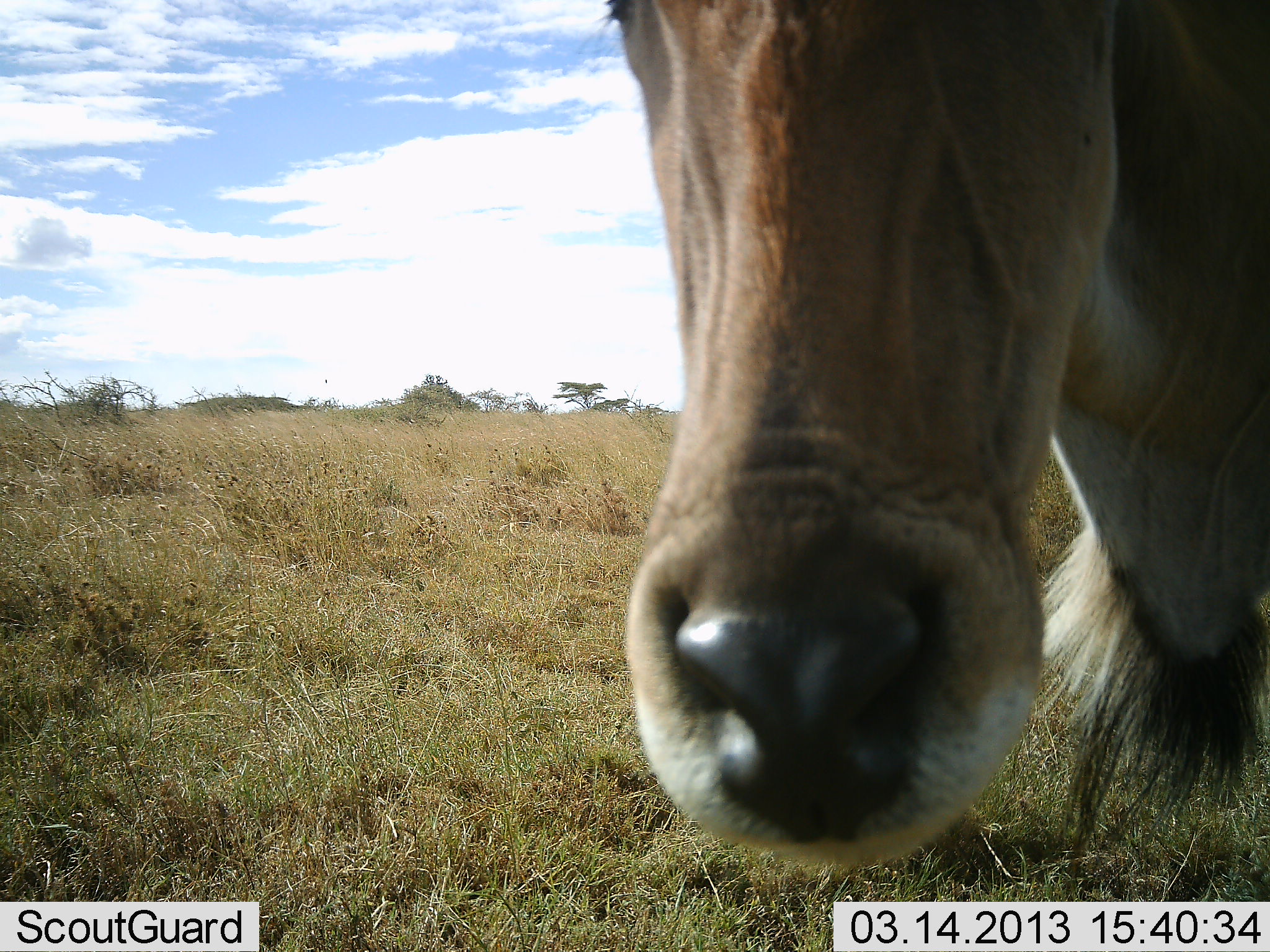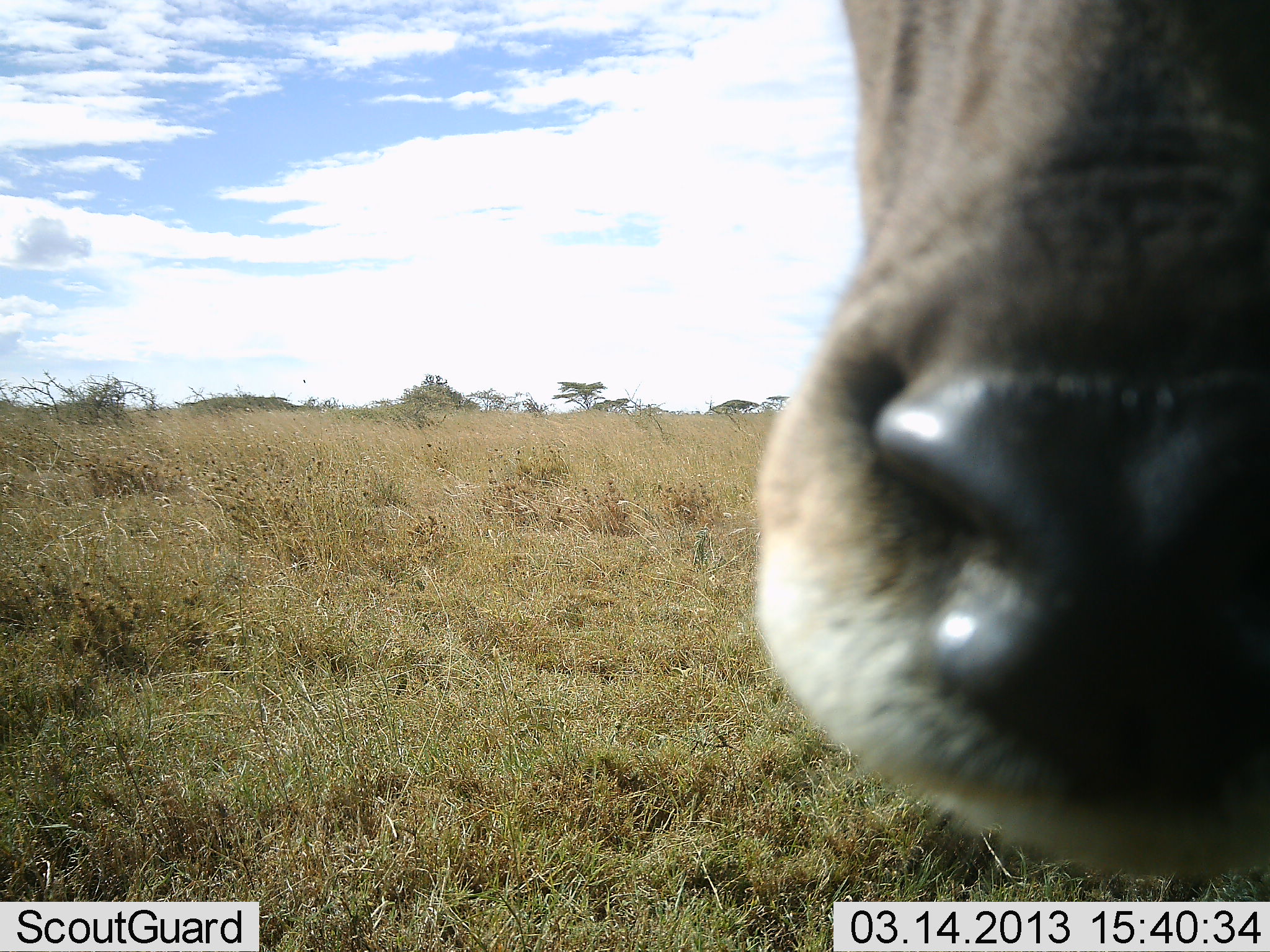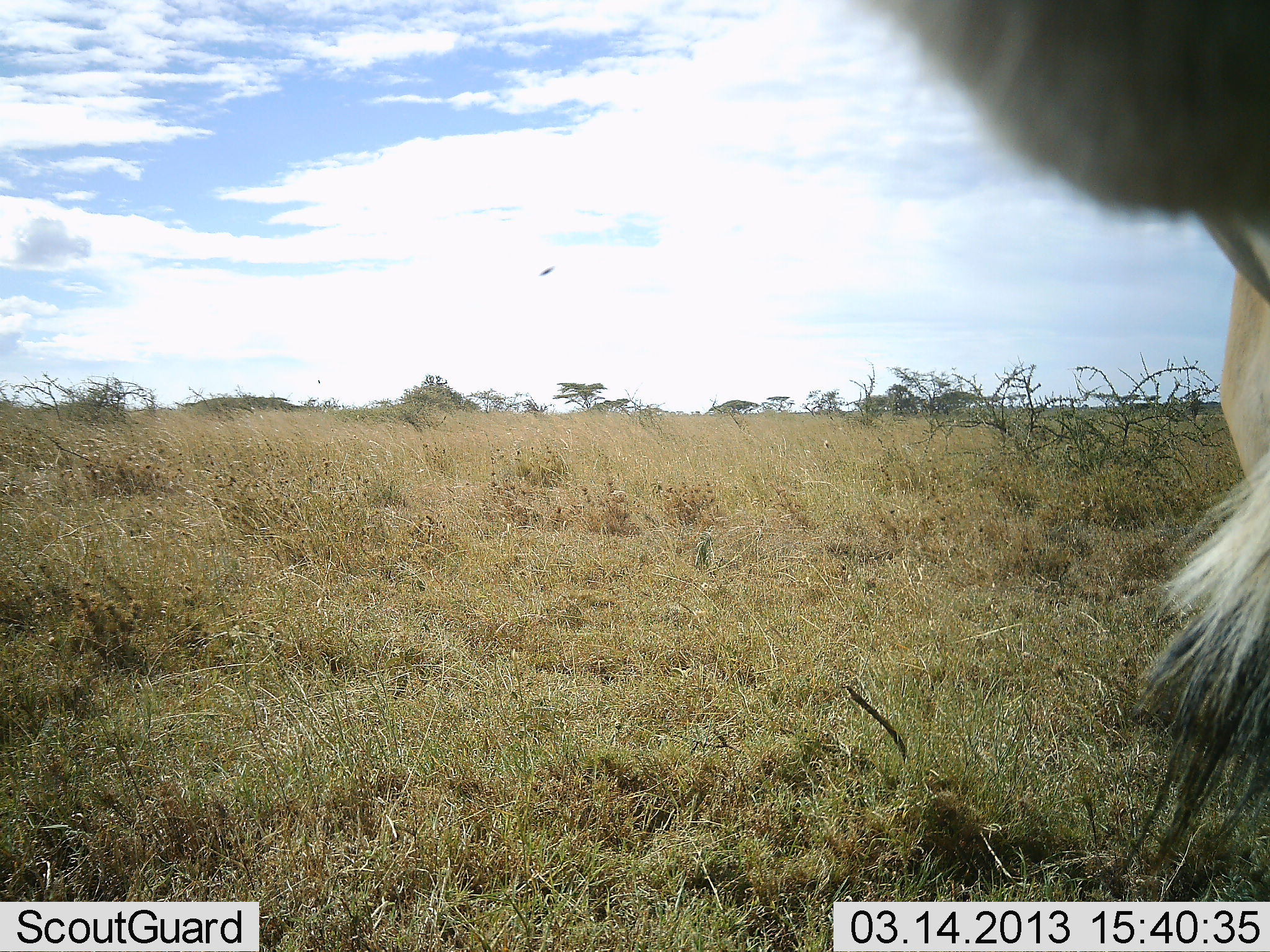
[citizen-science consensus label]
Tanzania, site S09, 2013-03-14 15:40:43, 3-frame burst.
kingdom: Animalia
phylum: Chordata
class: Mammalia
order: Artiodactyla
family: Bovidae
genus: Tragelaphus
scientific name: Tragelaphus oryx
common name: eland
Eland (Tragelaphus oryx), count 1. Behavior (volunteer vote fractions): standing 93%, resting 0%, moving 0%, interacting 14%. Young present (vote fraction): 0%. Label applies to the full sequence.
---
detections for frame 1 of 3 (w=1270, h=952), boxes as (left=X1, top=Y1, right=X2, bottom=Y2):
animal: (left=606, top=0, right=1270, bottom=876)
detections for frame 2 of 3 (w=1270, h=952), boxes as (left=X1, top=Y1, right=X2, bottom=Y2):
animal: (left=755, top=0, right=1269, bottom=879)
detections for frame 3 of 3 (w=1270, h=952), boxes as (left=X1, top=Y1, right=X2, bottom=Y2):
animal: (left=864, top=0, right=1270, bottom=874)